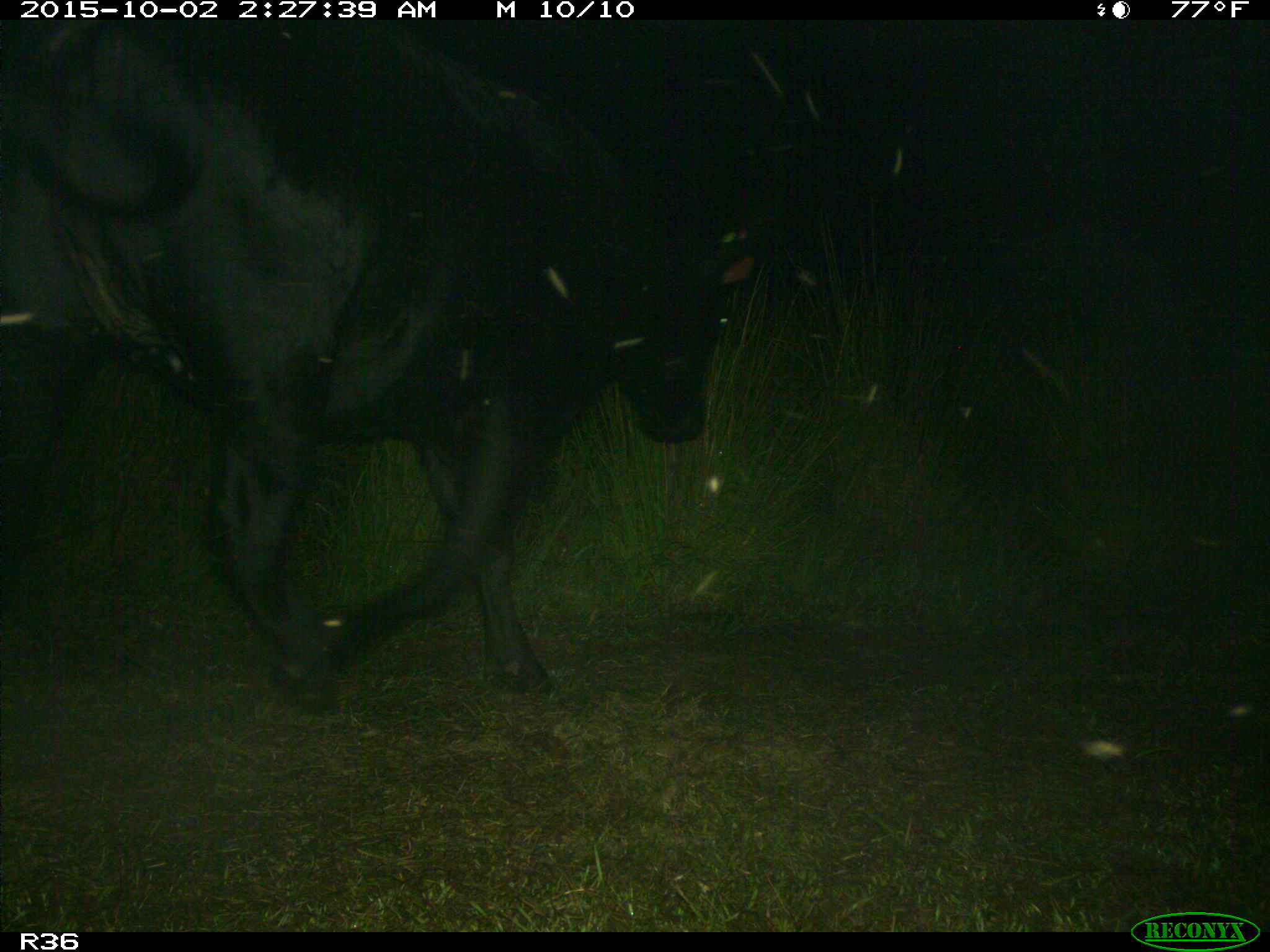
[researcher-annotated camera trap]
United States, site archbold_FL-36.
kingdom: Animalia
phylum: Chordata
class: Mammalia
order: Artiodactyla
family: Bovidae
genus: Bos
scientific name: Bos taurus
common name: domestic cow